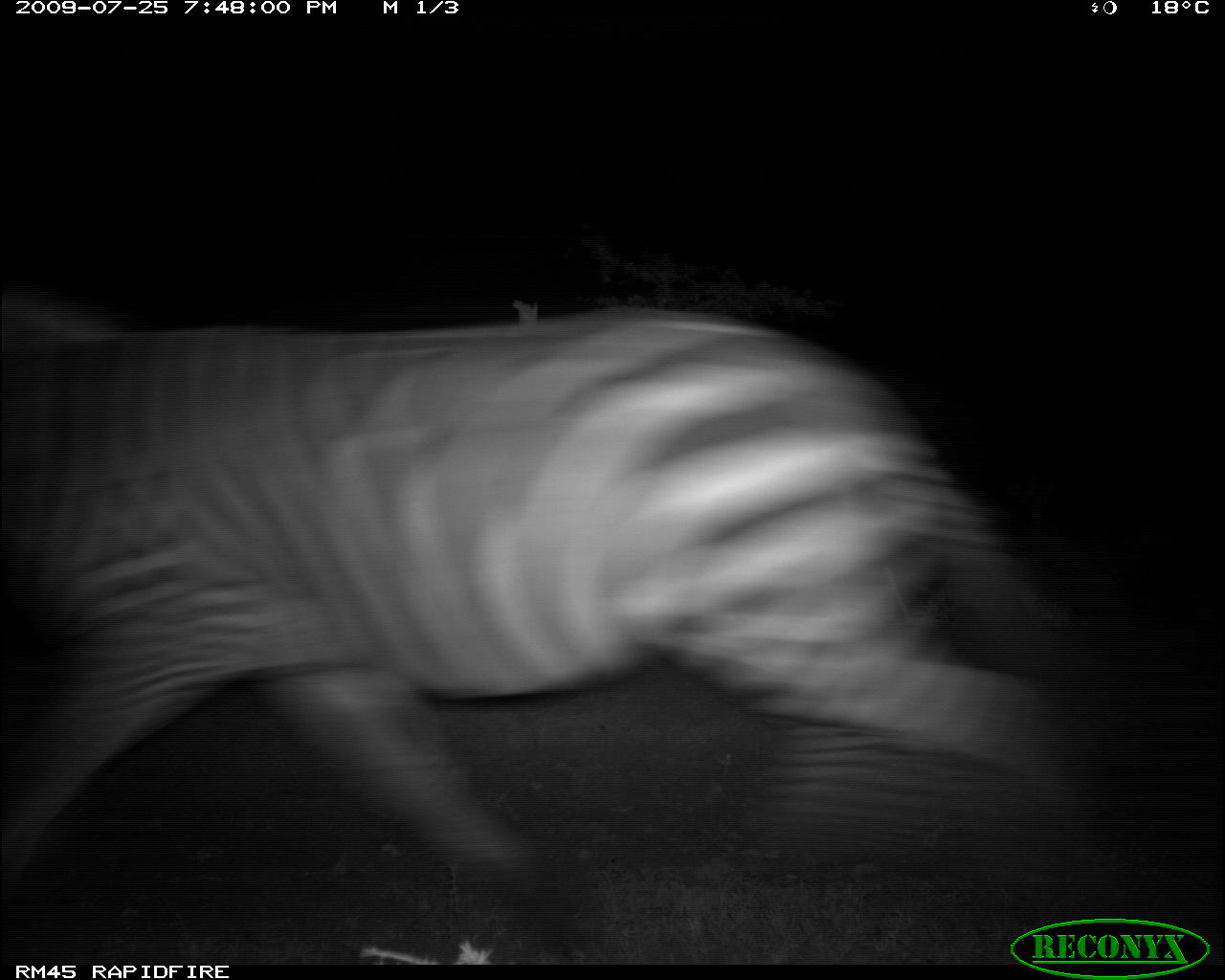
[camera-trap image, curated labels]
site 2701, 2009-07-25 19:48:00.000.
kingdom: Animalia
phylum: Chordata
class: Mammalia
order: Perissodactyla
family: Equidae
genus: Equus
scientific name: Equus quagga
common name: plains zebra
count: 1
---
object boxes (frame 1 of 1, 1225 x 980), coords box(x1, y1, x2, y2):
equus quagga: box(1, 305, 1078, 892)